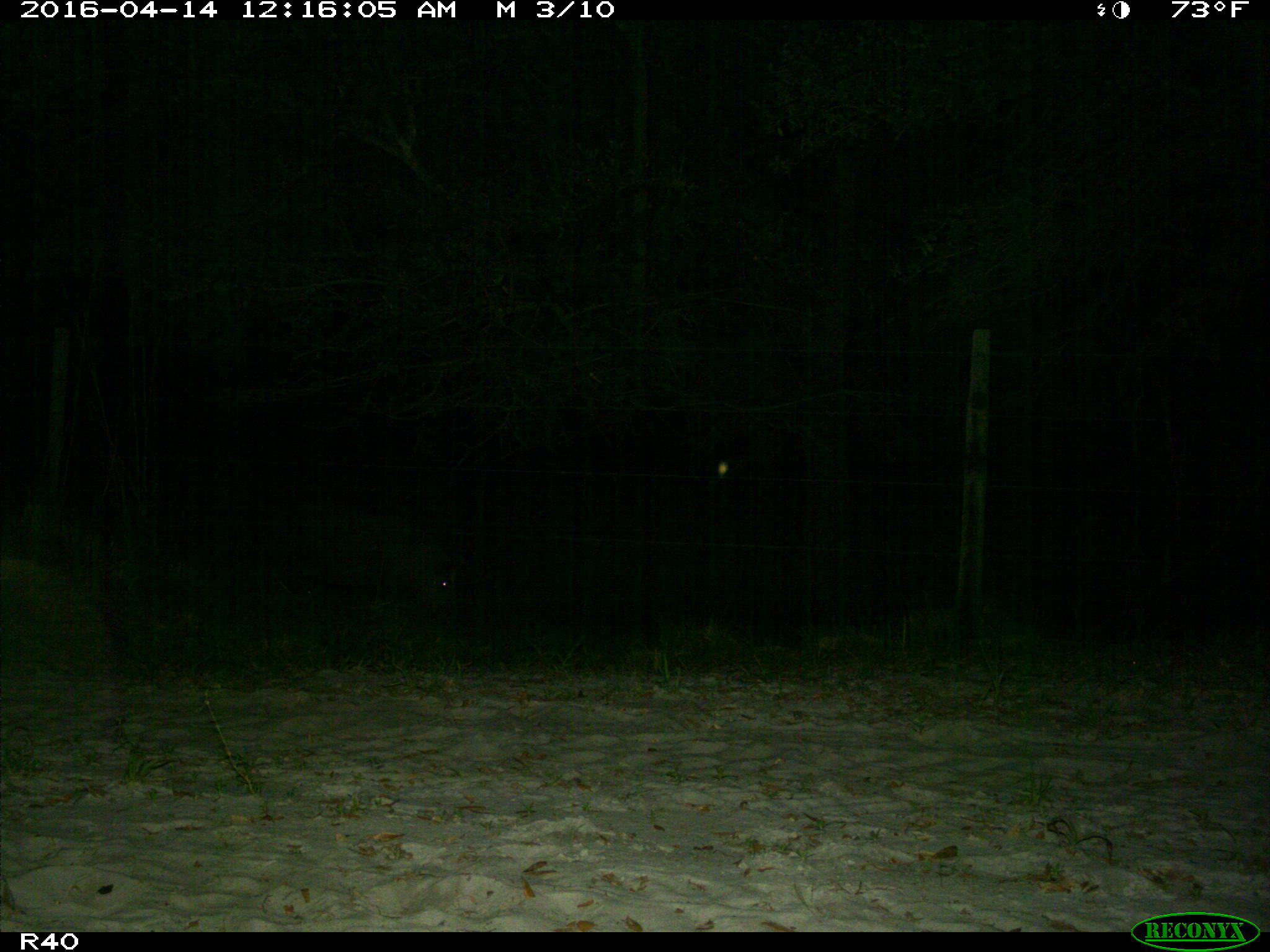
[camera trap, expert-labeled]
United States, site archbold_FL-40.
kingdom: Animalia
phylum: Chordata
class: Mammalia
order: Artiodactyla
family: Suidae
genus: Sus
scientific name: Sus scrofa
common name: wild boar